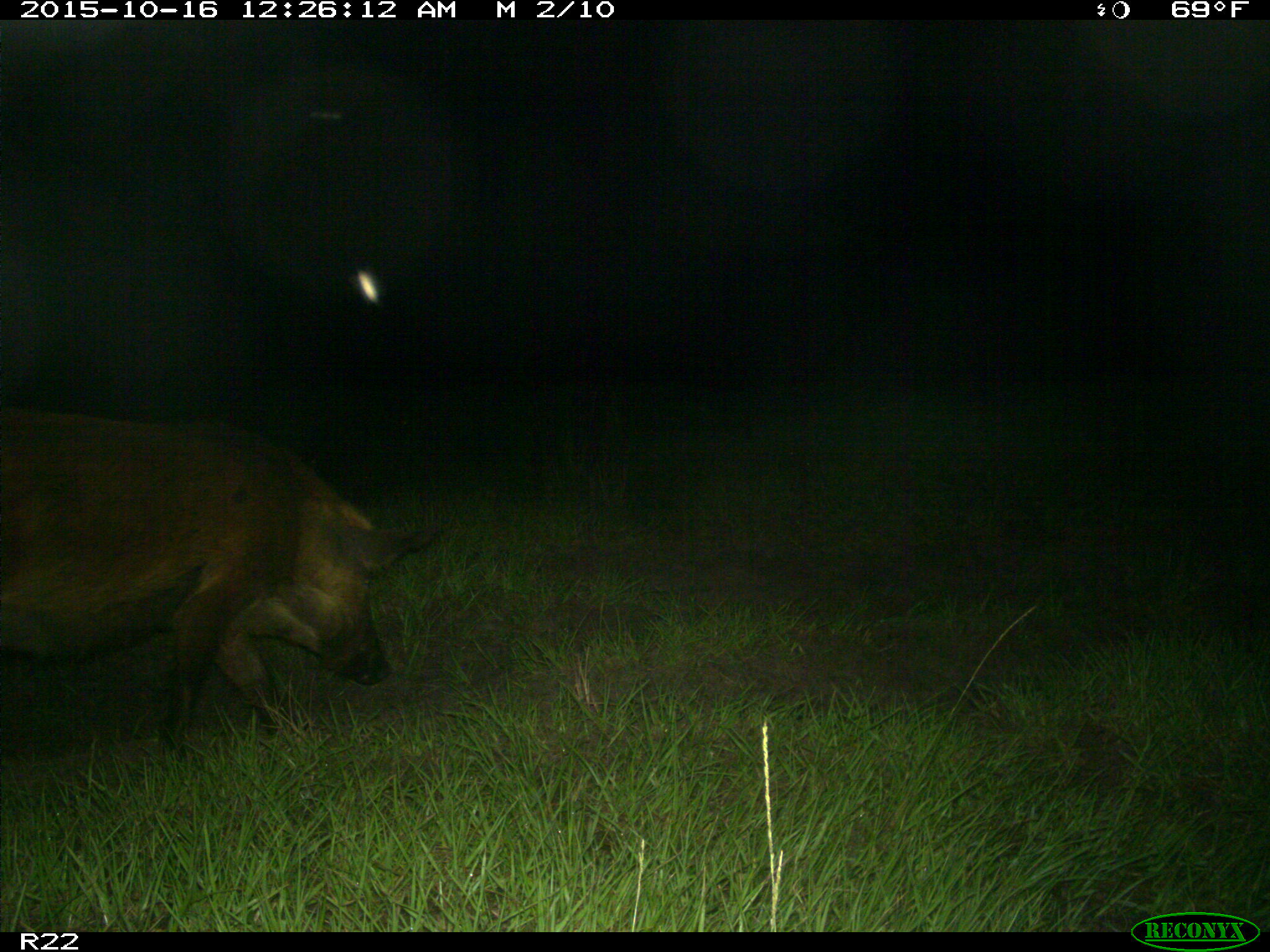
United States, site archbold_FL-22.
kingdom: Animalia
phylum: Chordata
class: Mammalia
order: Artiodactyla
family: Suidae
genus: Sus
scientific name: Sus scrofa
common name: wild boar